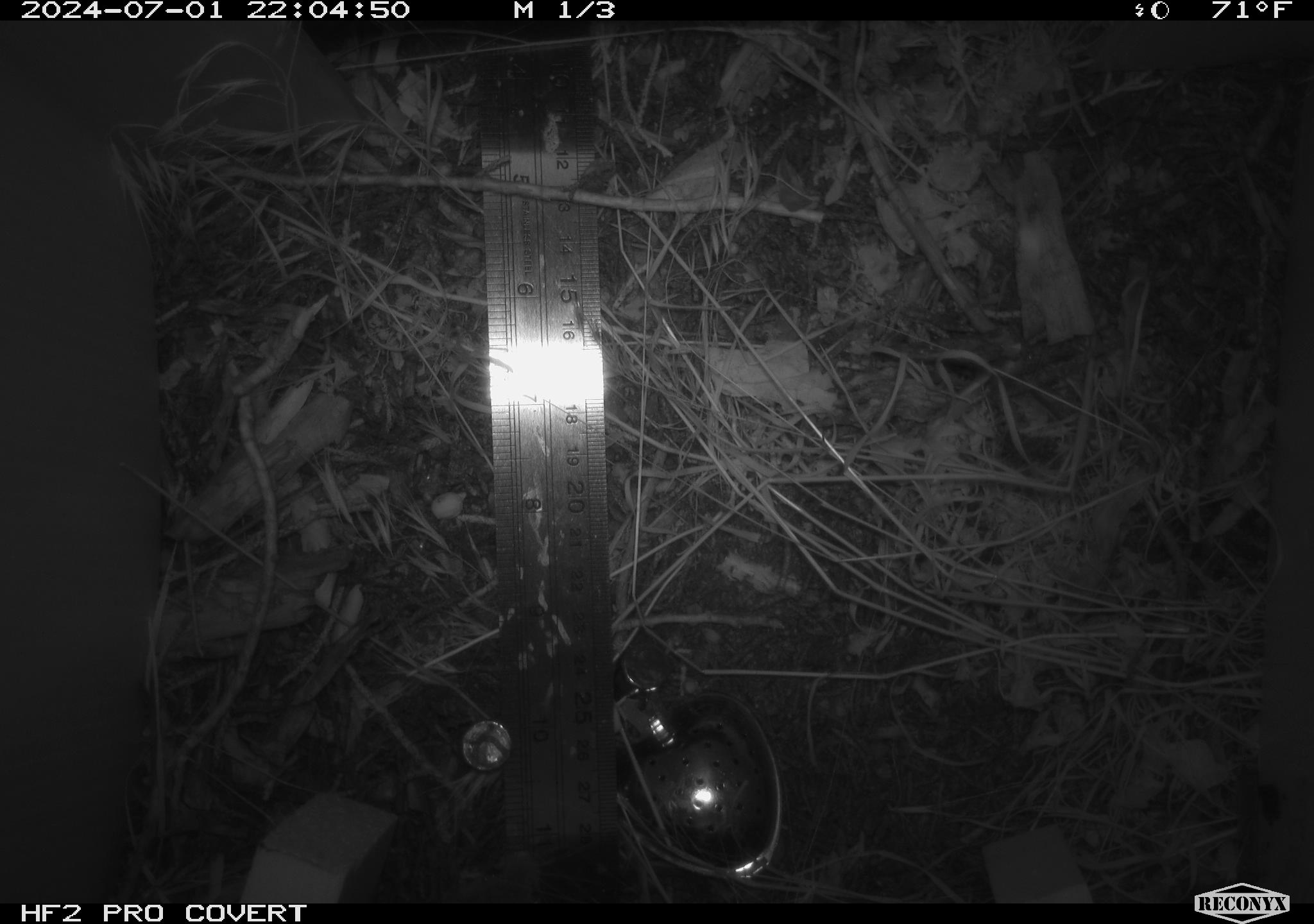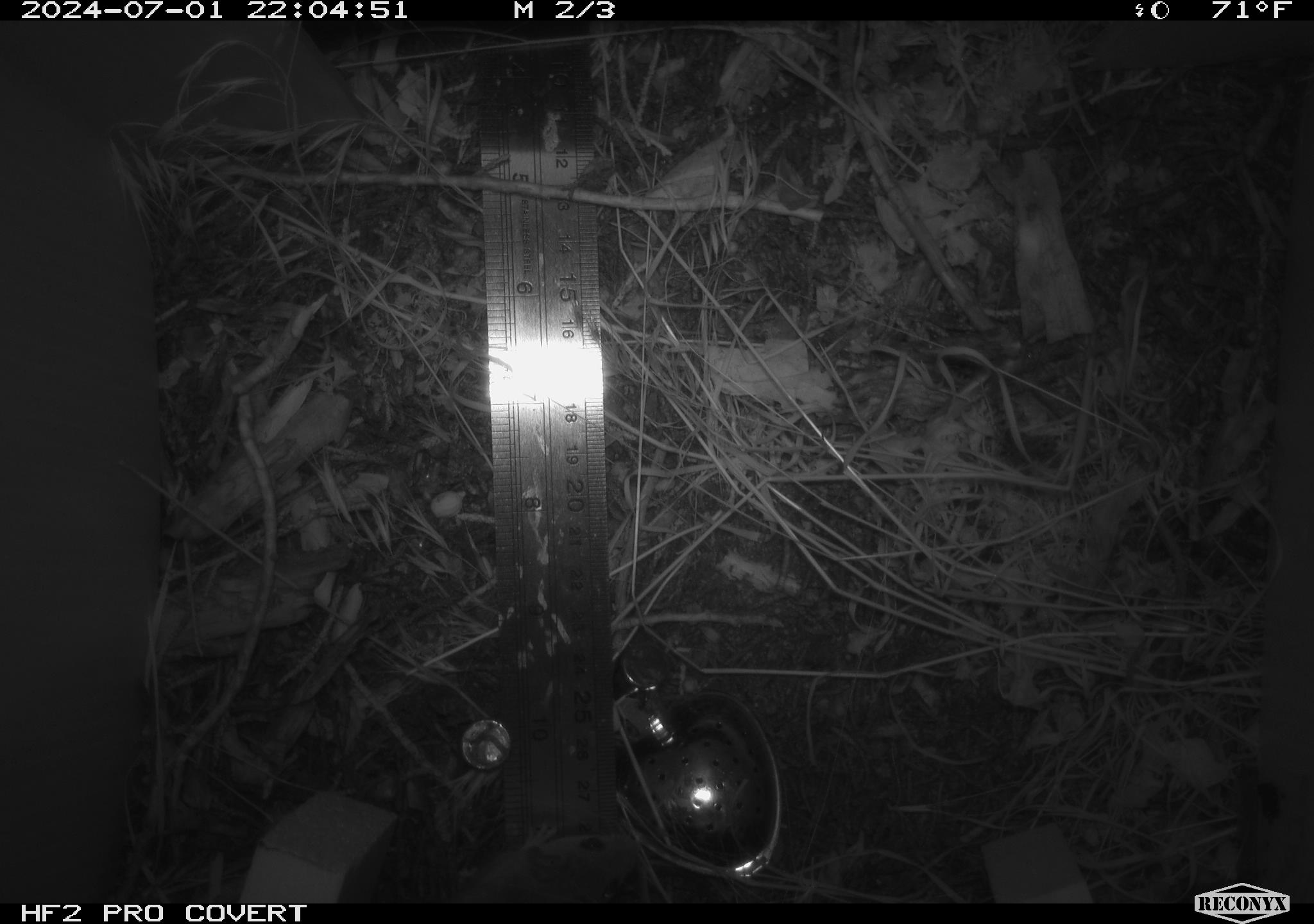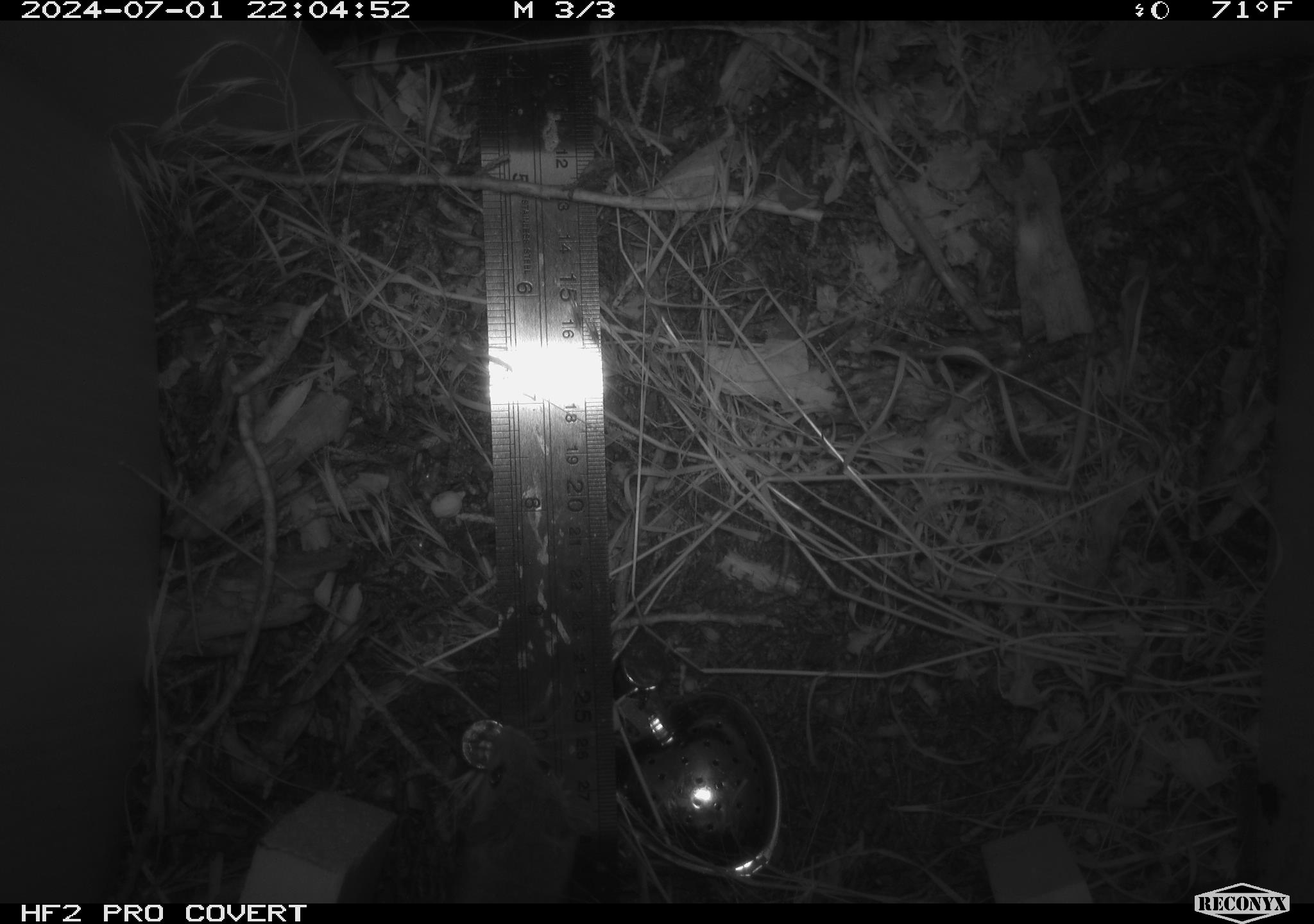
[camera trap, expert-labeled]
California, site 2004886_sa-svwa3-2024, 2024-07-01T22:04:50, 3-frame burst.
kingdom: Animalia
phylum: Chordata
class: Mammalia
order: Rodentia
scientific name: Rodentia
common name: mouse species